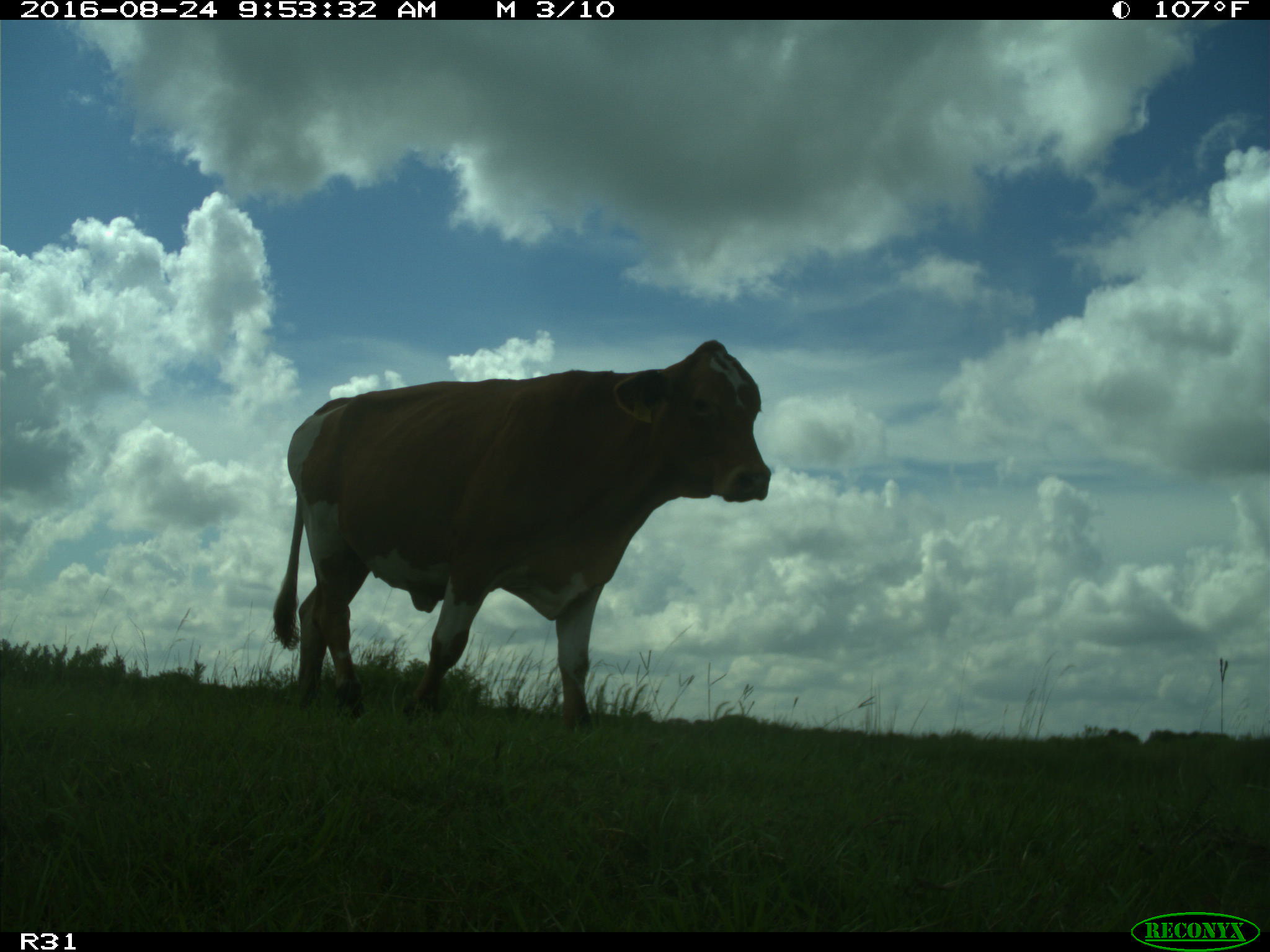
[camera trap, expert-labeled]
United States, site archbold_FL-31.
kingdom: Animalia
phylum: Chordata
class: Mammalia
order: Artiodactyla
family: Bovidae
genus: Bos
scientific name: Bos taurus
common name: domestic cow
Bos taurus (domestic cow).